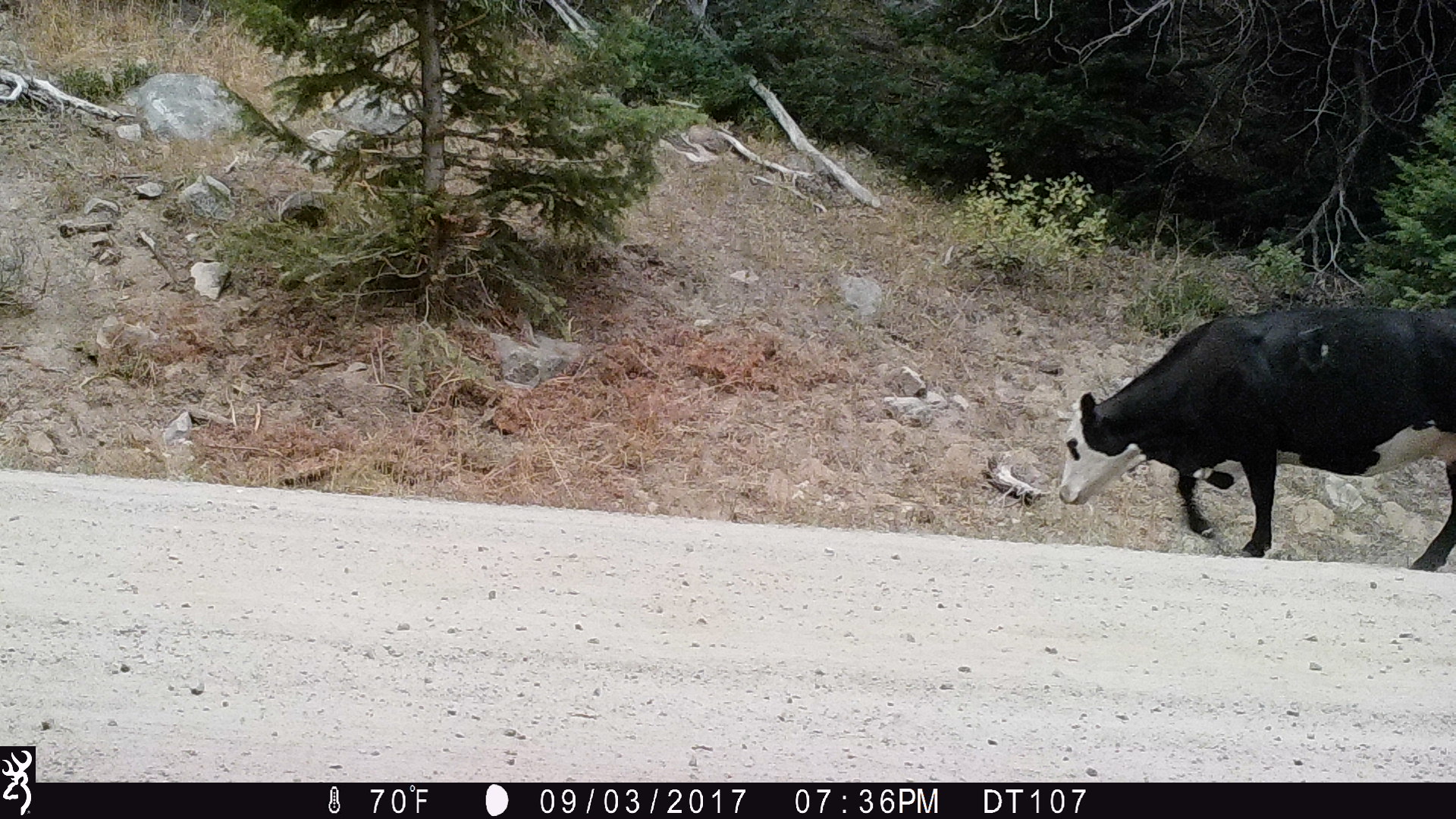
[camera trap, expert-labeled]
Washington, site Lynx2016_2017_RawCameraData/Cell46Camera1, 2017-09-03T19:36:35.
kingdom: Animalia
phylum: Chordata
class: Mammalia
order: Artiodactyla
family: Bovidae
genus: Bos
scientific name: Bos taurus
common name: domestic cattle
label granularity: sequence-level